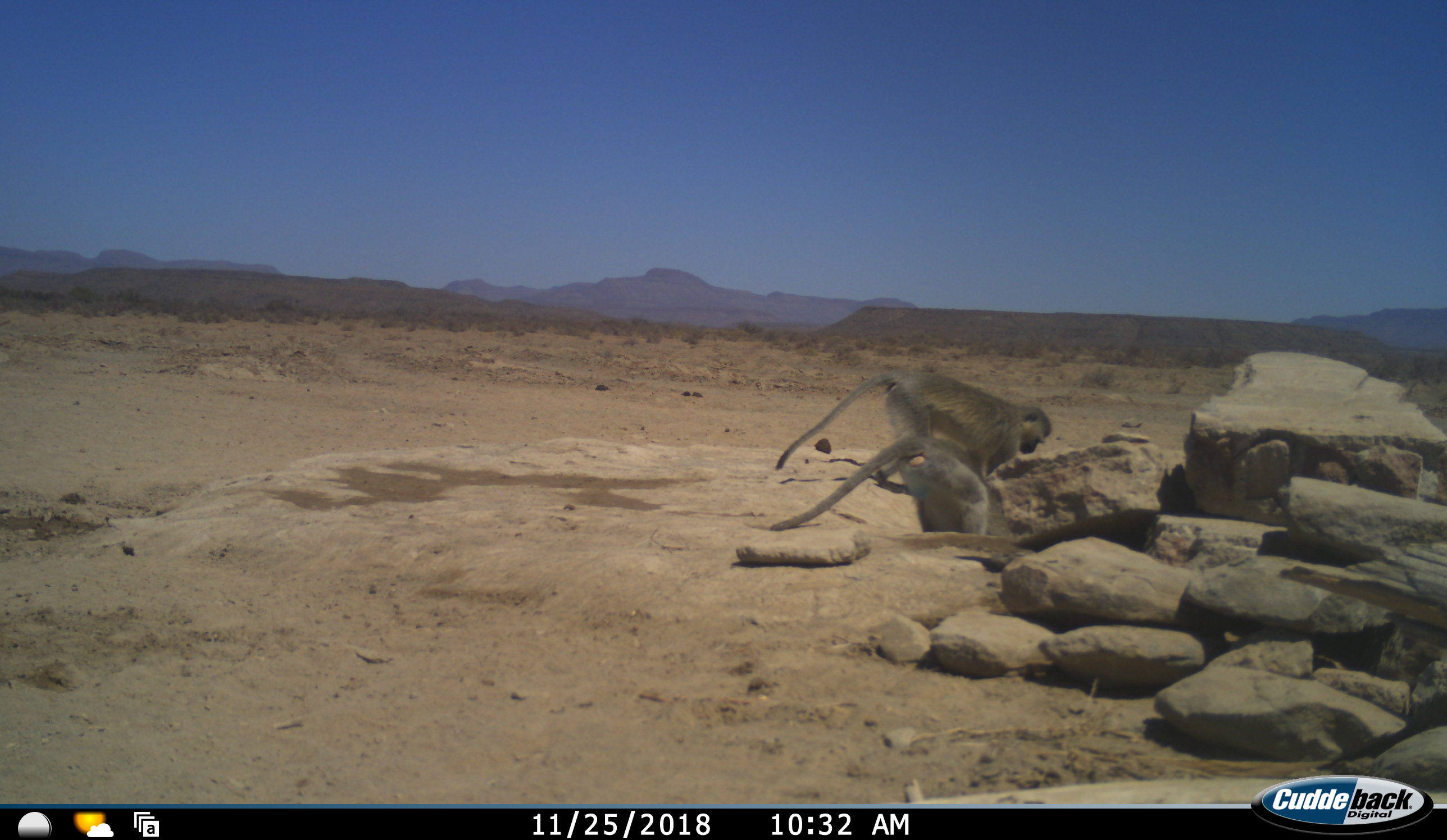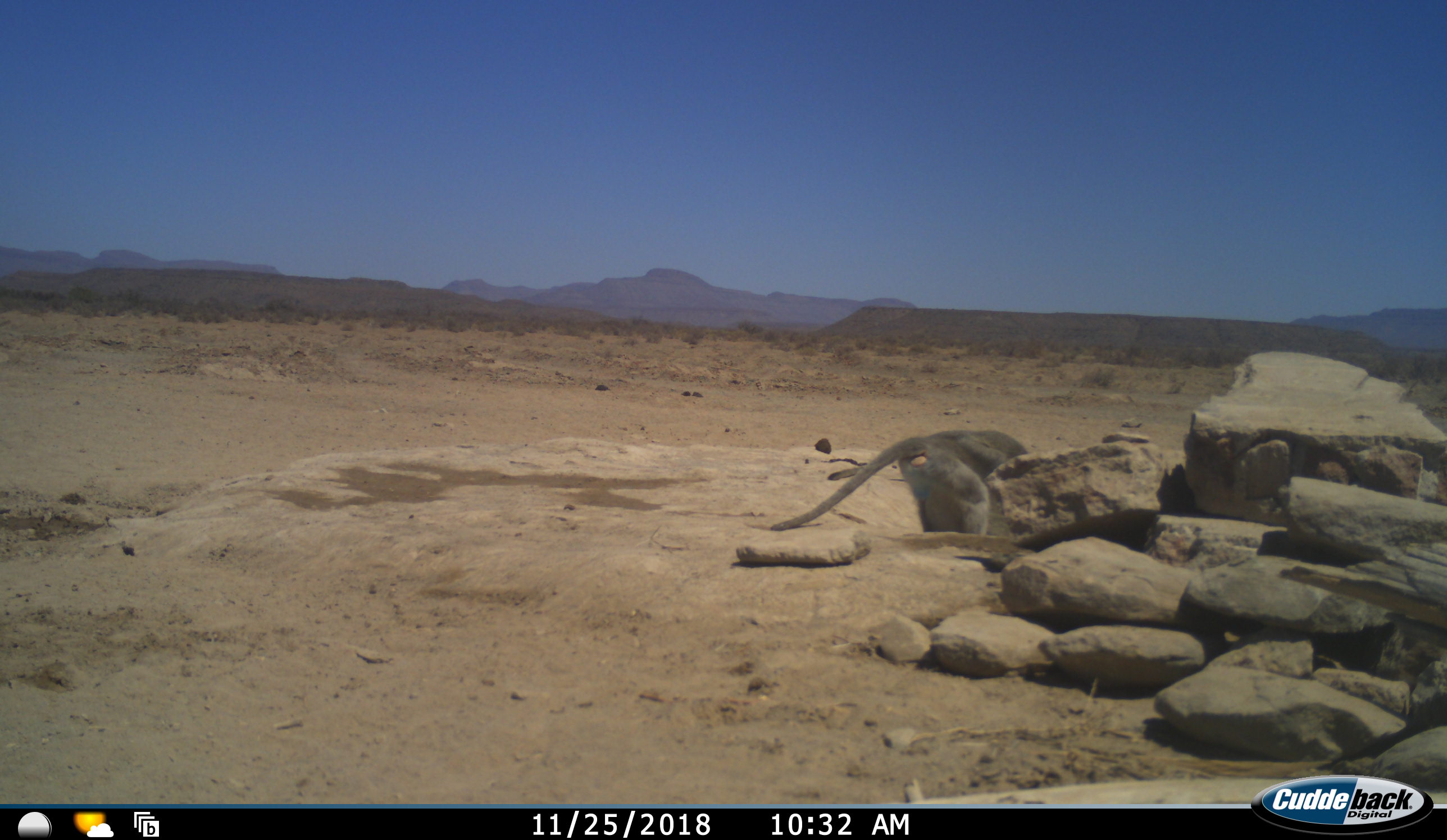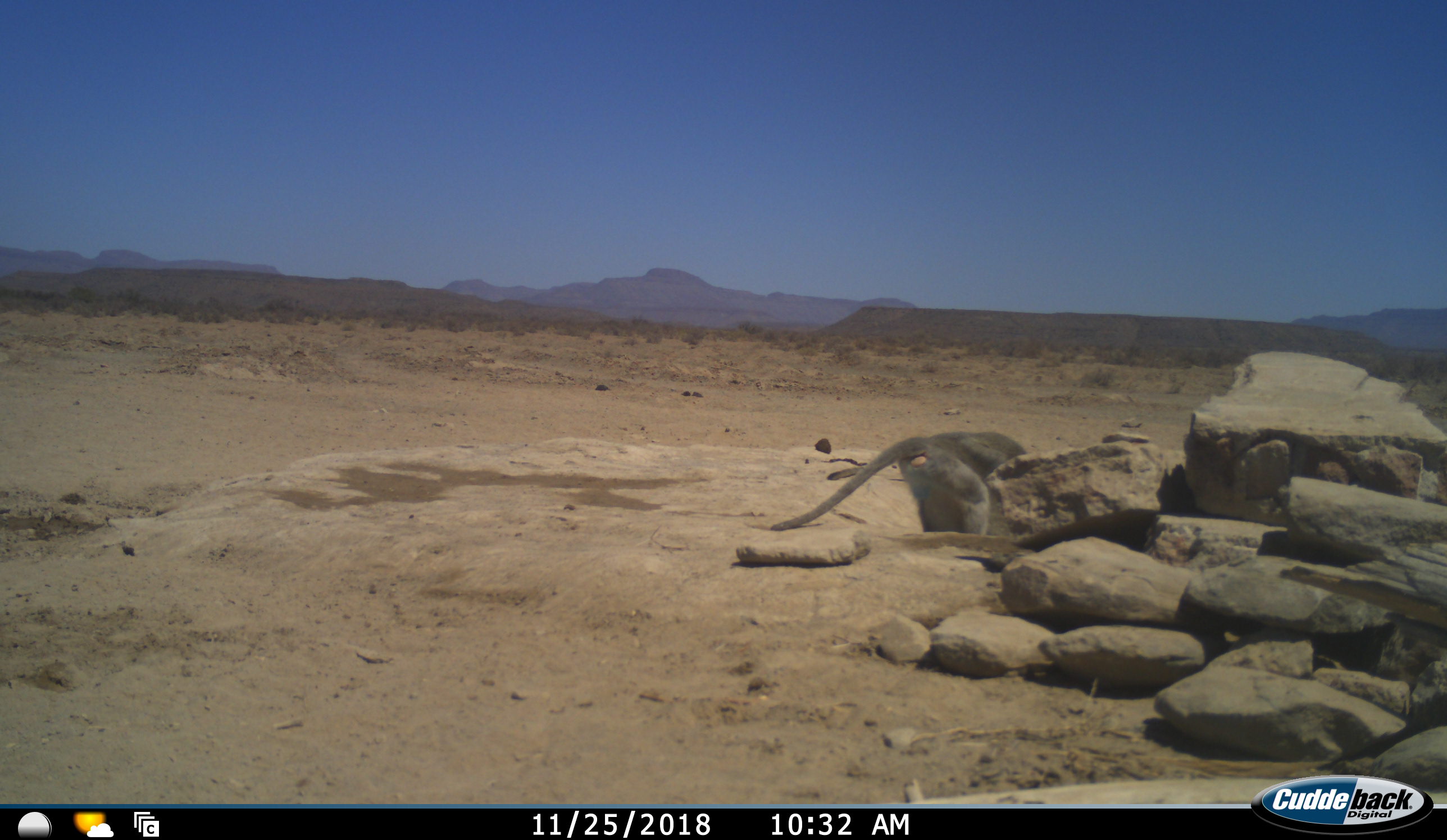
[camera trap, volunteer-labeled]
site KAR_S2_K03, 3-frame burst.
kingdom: Animalia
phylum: Chordata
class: Mammalia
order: Primates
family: Cercopithecidae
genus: Chlorocebus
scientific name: Chlorocebus pygerythrus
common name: vervet monkey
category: monkeyvervet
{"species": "monkeyvervet (vervet monkey) (Chlorocebus pygerythrus)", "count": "2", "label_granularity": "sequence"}